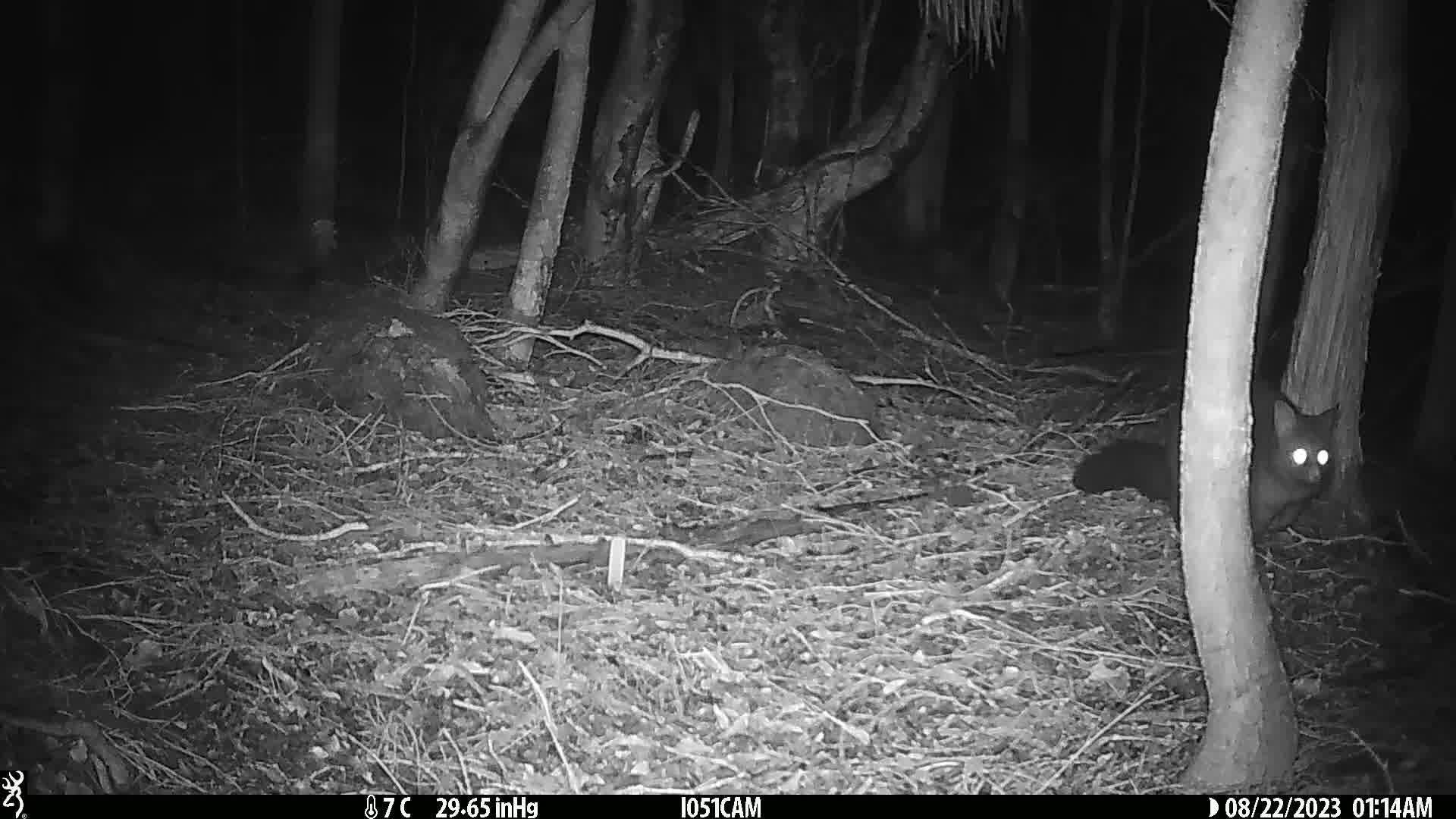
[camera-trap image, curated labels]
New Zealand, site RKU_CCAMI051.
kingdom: Animalia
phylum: Chordata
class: Mammalia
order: Diprotodontia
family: Phalangeridae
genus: Trichosurus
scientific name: Trichosurus vulpecula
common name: common brushtail possum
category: possum